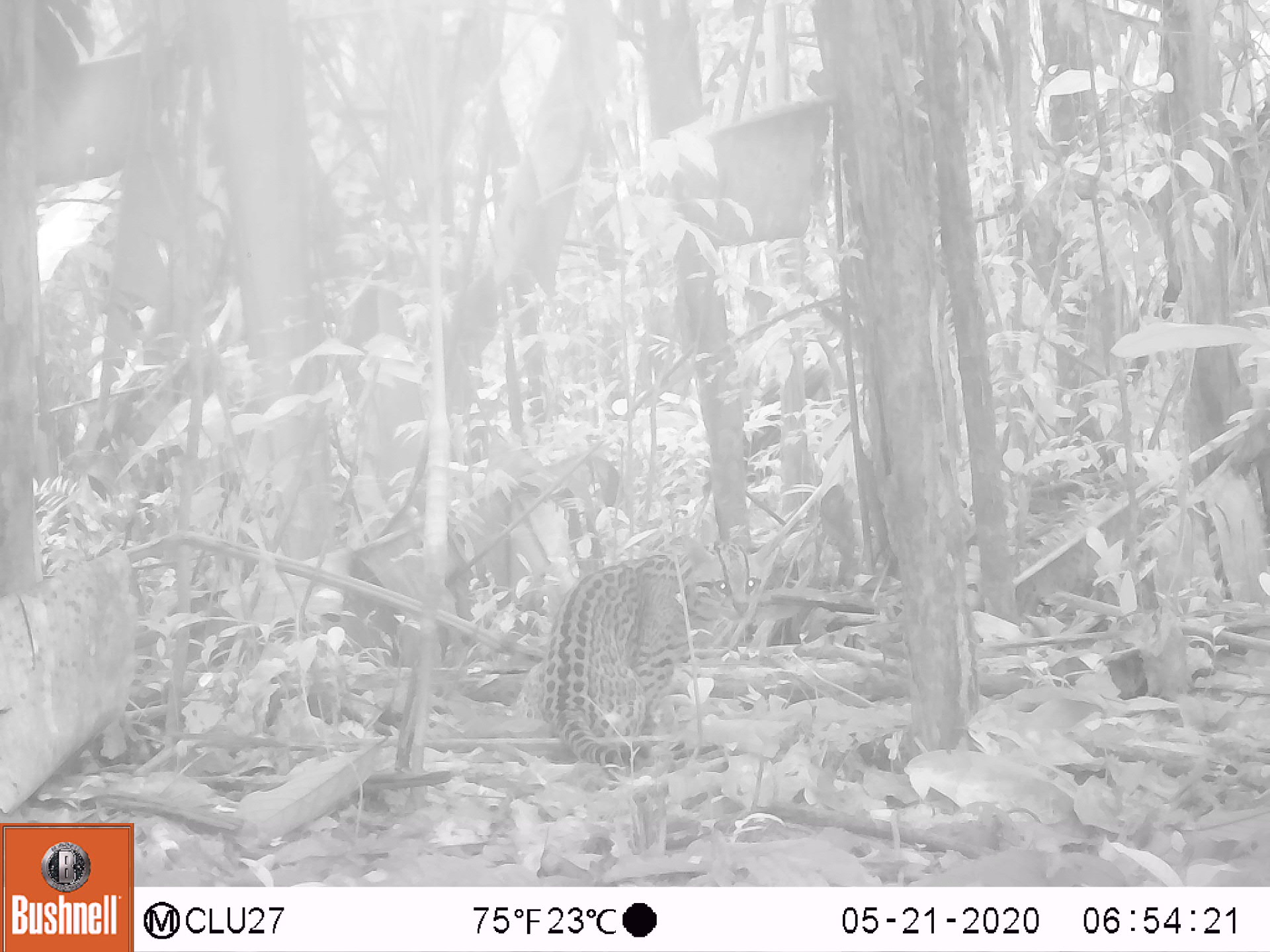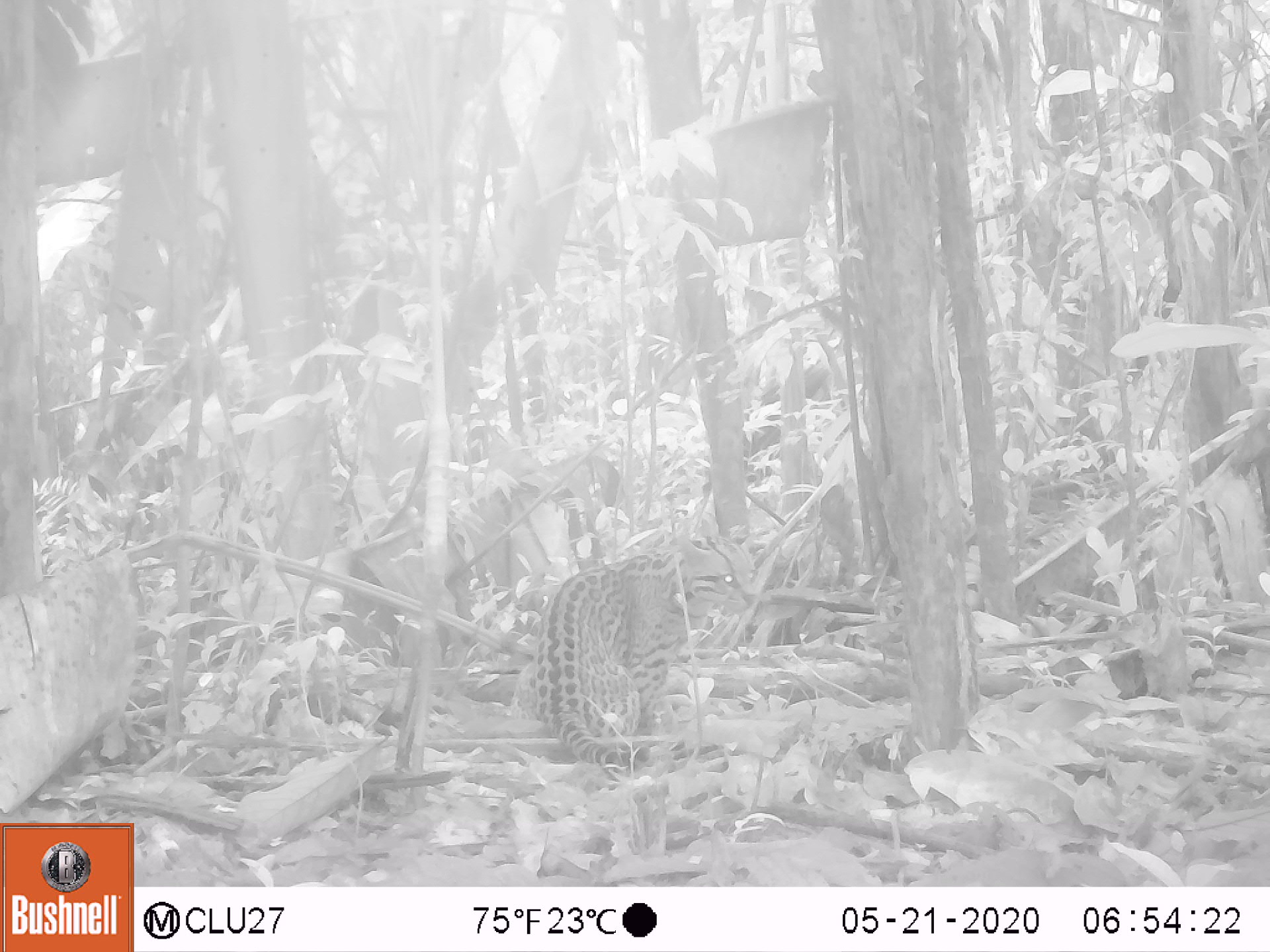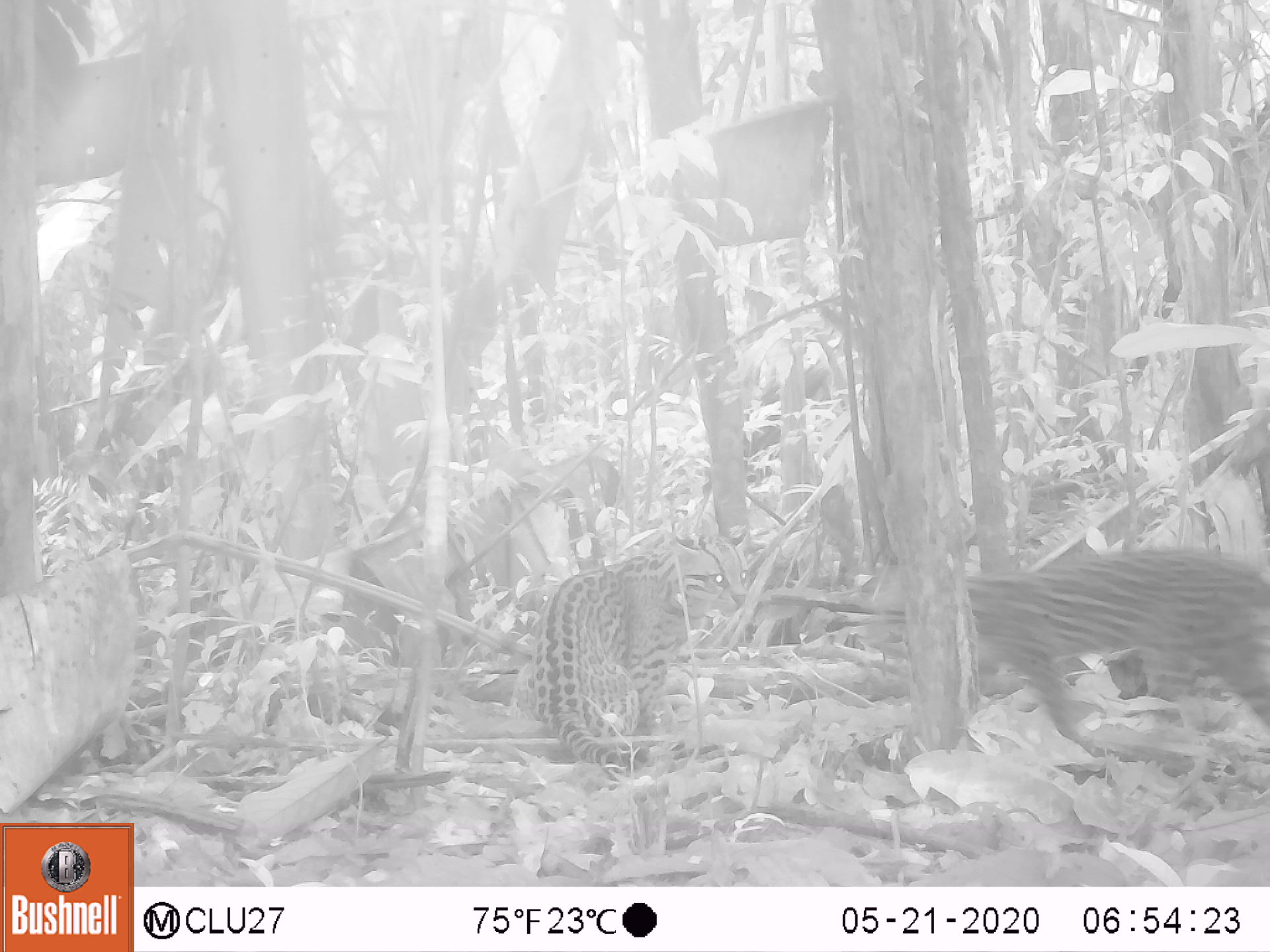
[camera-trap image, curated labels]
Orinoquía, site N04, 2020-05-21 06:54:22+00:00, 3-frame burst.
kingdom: Animalia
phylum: Chordata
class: Mammalia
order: Carnivora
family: Felidae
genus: Leopardus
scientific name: Leopardus wiedii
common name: margay